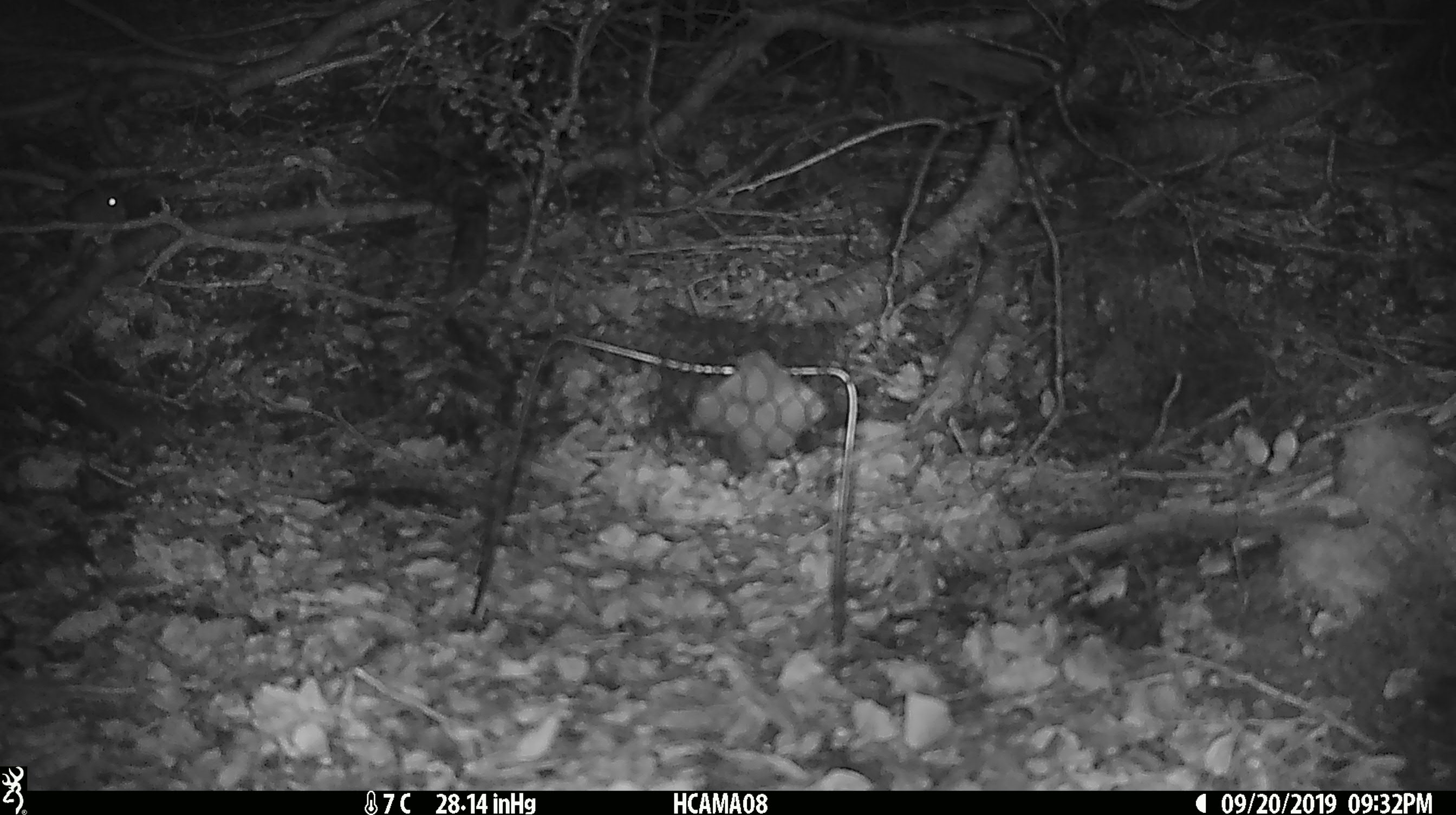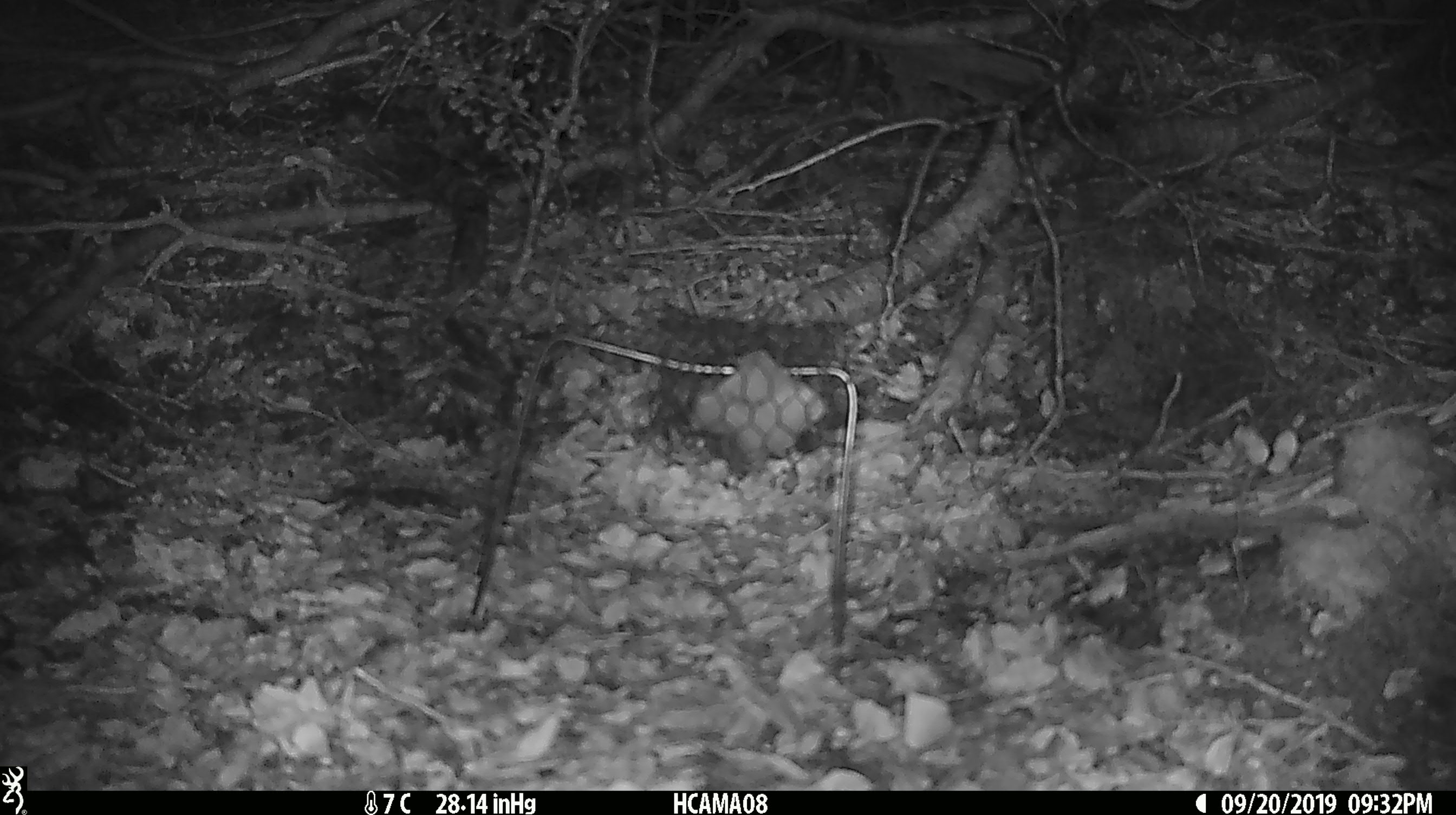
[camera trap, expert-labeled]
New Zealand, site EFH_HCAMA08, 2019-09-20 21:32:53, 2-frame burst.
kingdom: Animalia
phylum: Chordata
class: Mammalia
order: Rodentia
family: Muridae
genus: Mus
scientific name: Mus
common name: mouse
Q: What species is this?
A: Mouse (Mus).